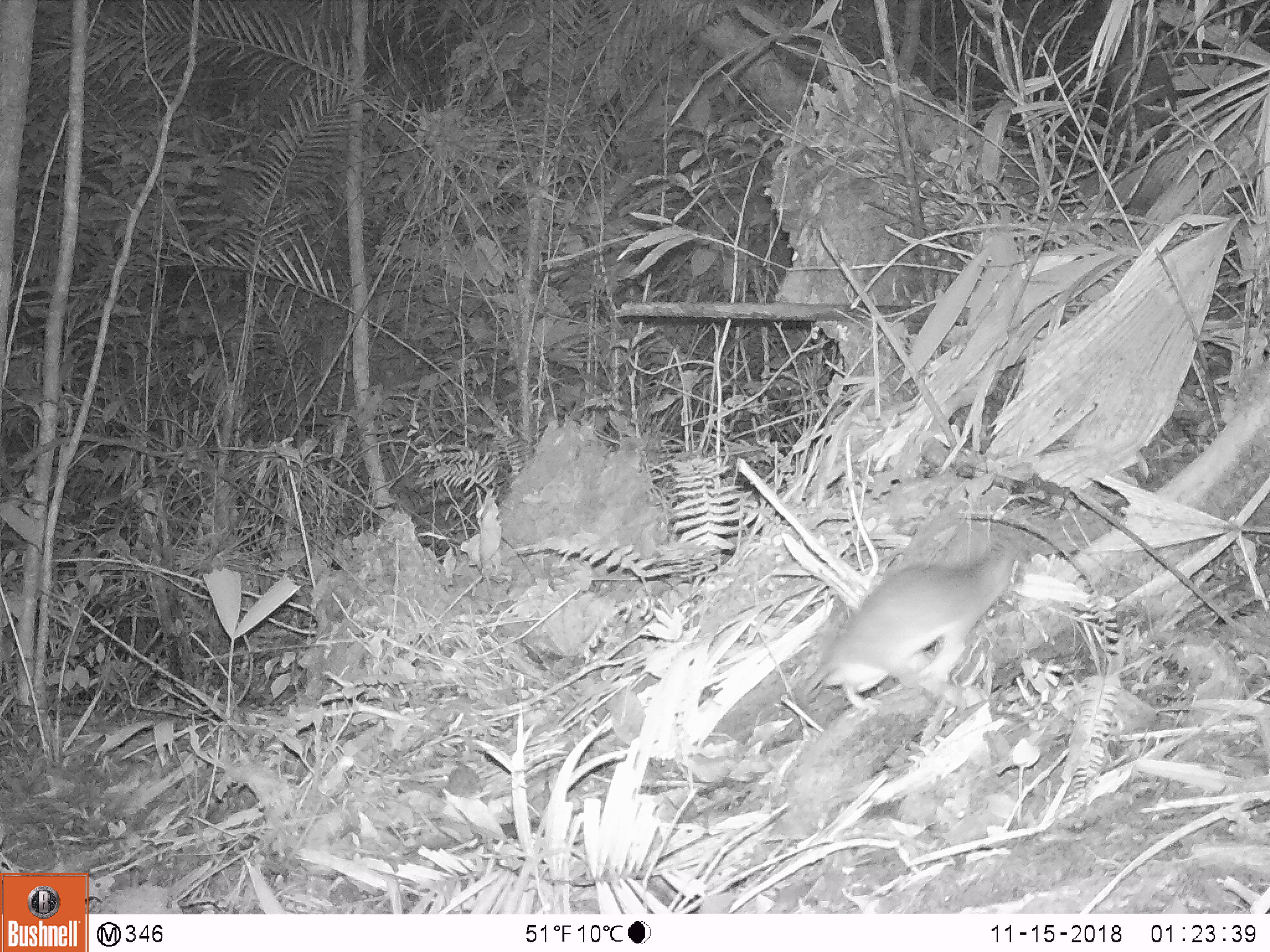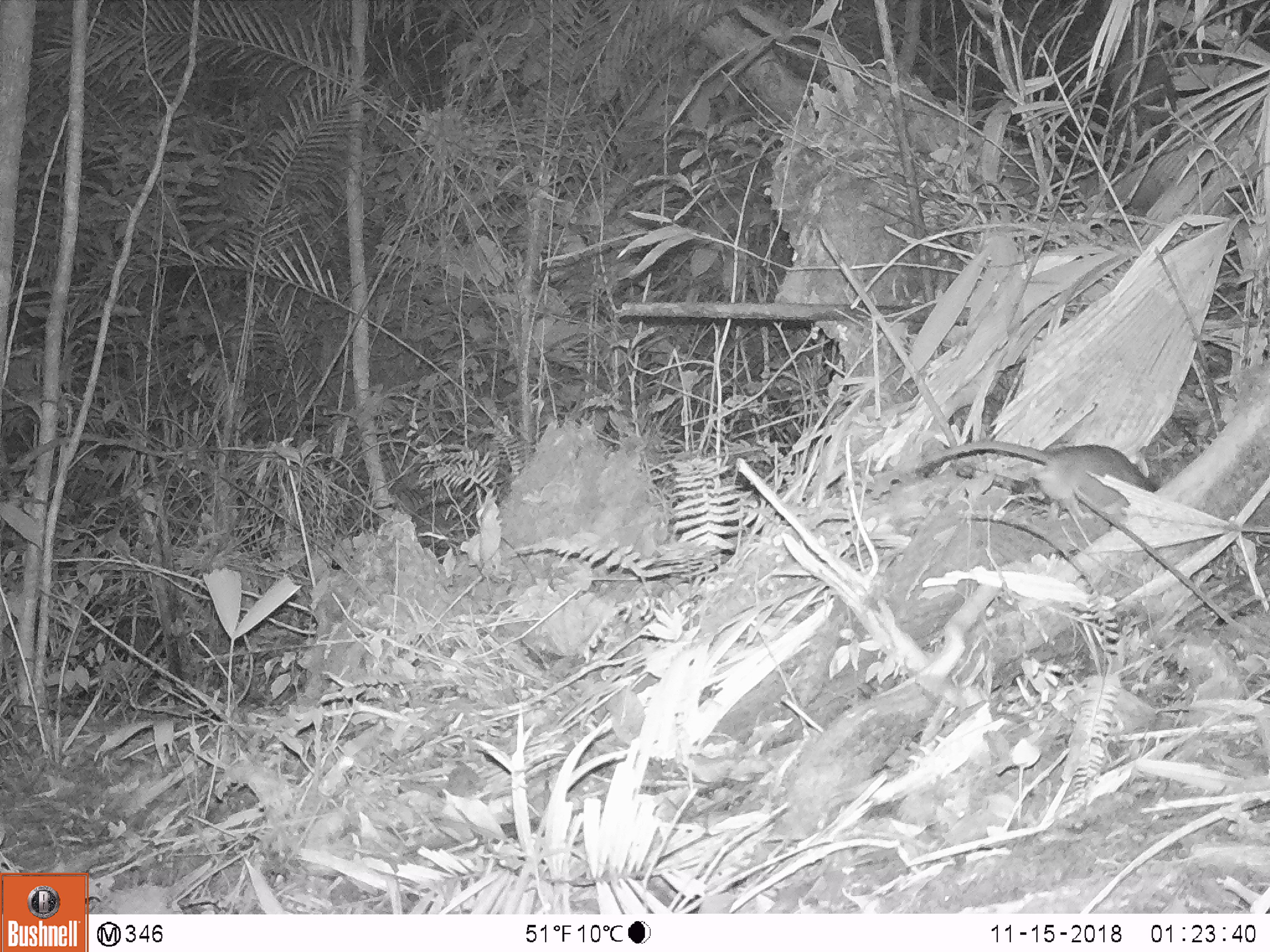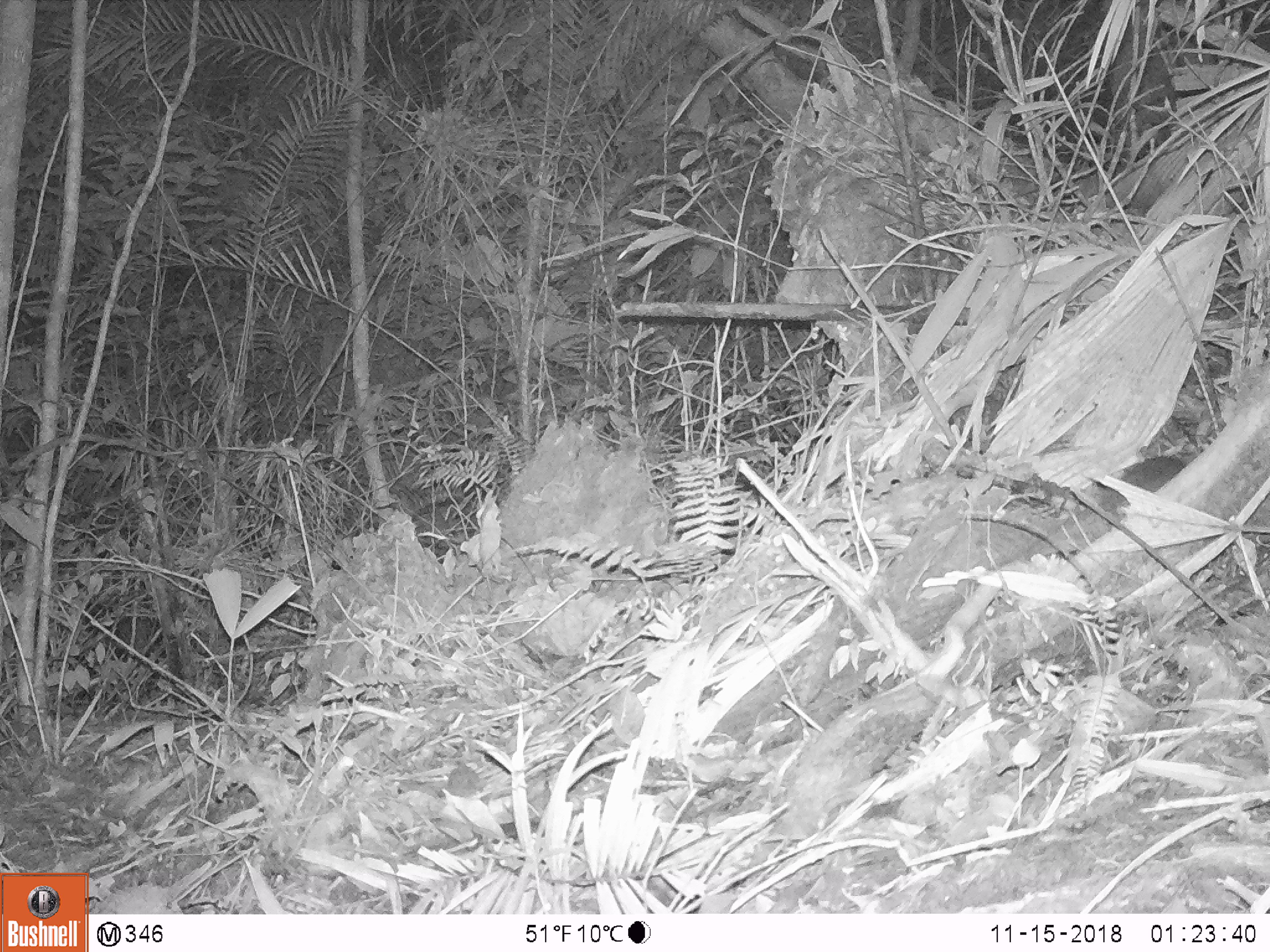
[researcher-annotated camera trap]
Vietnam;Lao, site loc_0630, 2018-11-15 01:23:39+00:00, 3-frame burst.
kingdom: Animalia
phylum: Chordata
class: Mammalia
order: Rodentia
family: Muridae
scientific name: Muridae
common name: old-world mice and rats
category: unidentified murid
Unidentified murid (old-world mice and rats) (Muridae). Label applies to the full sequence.